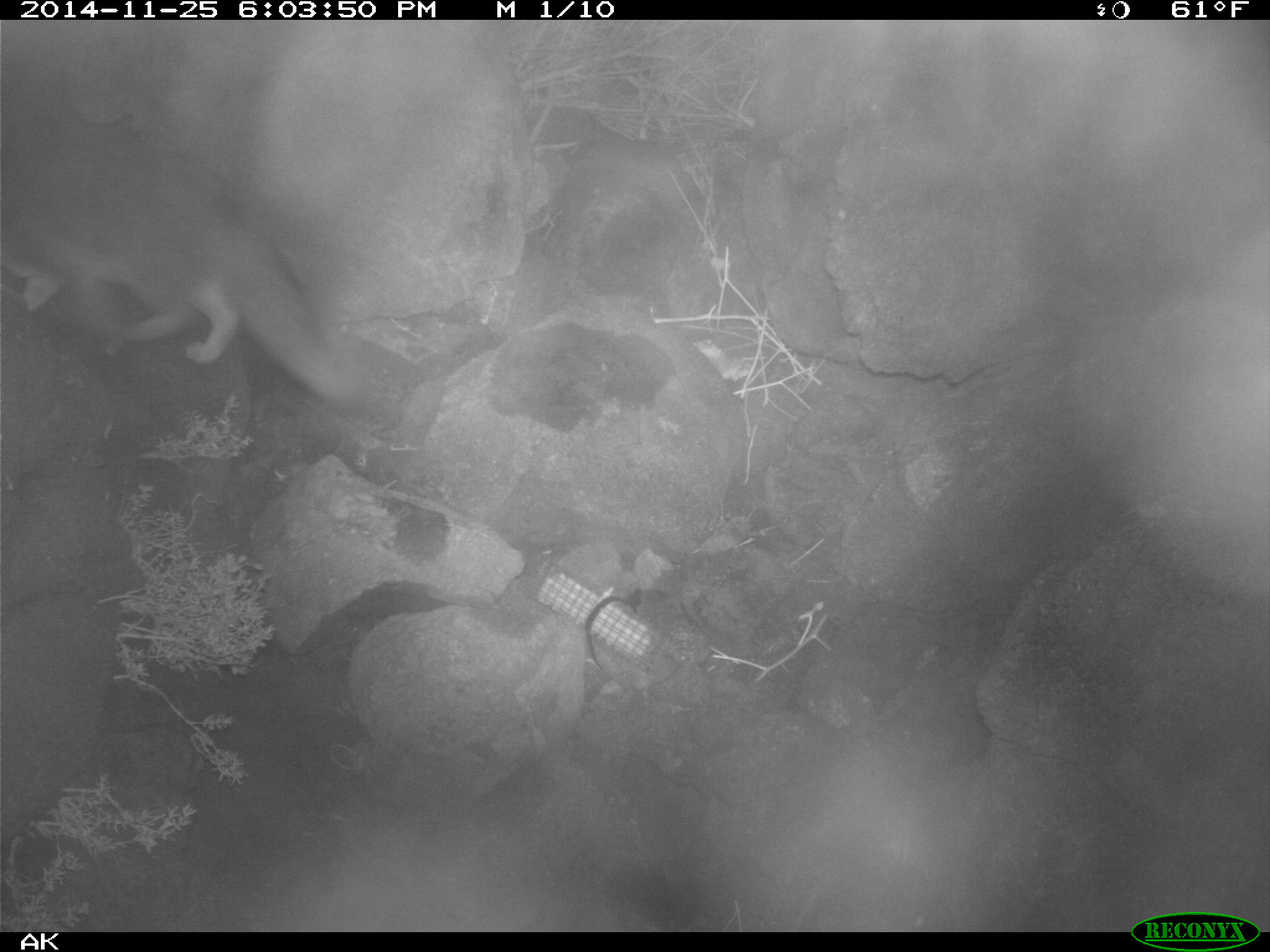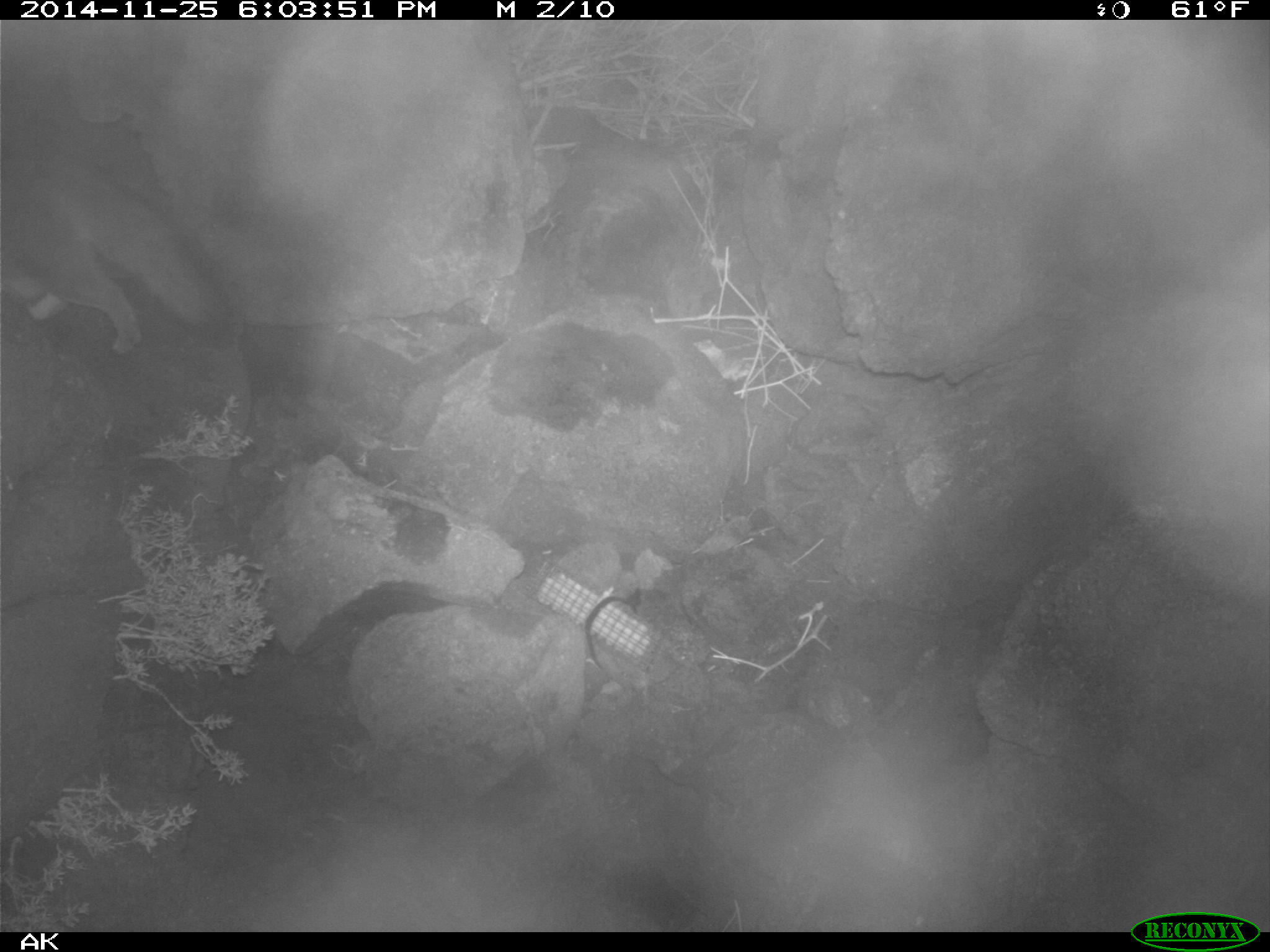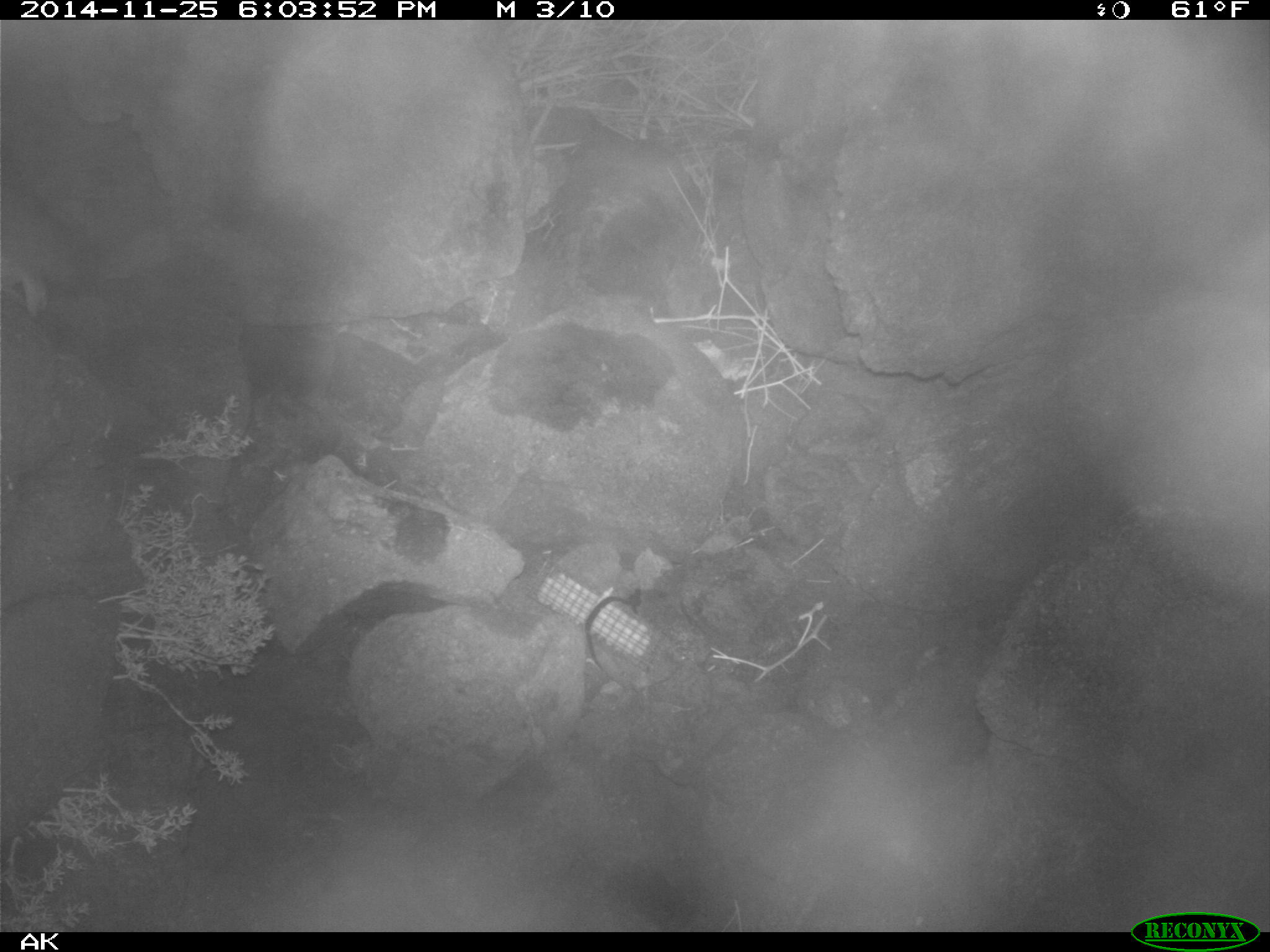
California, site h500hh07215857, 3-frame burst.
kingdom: Animalia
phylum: Chordata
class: Mammalia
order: Carnivora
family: Canidae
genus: Urocyon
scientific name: Urocyon littoralis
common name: island fox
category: fox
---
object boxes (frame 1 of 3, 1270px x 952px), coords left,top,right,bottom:
fox: 21,125,446,420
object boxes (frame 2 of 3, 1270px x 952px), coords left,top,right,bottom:
fox: 14,153,227,355